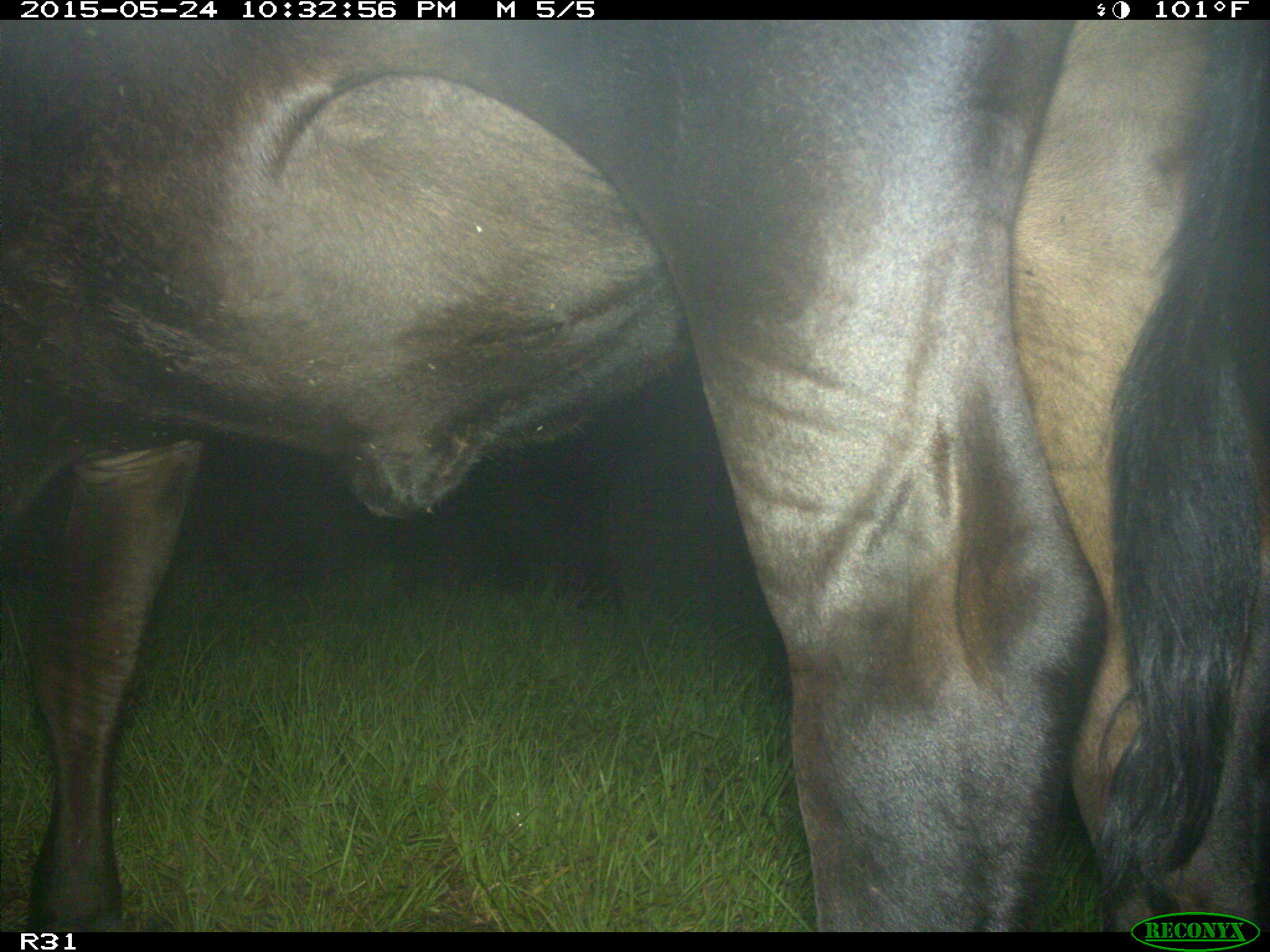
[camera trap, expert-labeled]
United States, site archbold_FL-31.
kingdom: Animalia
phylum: Chordata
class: Mammalia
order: Artiodactyla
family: Bovidae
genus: Bos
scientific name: Bos taurus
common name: domestic cow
Bos taurus (domestic cow).